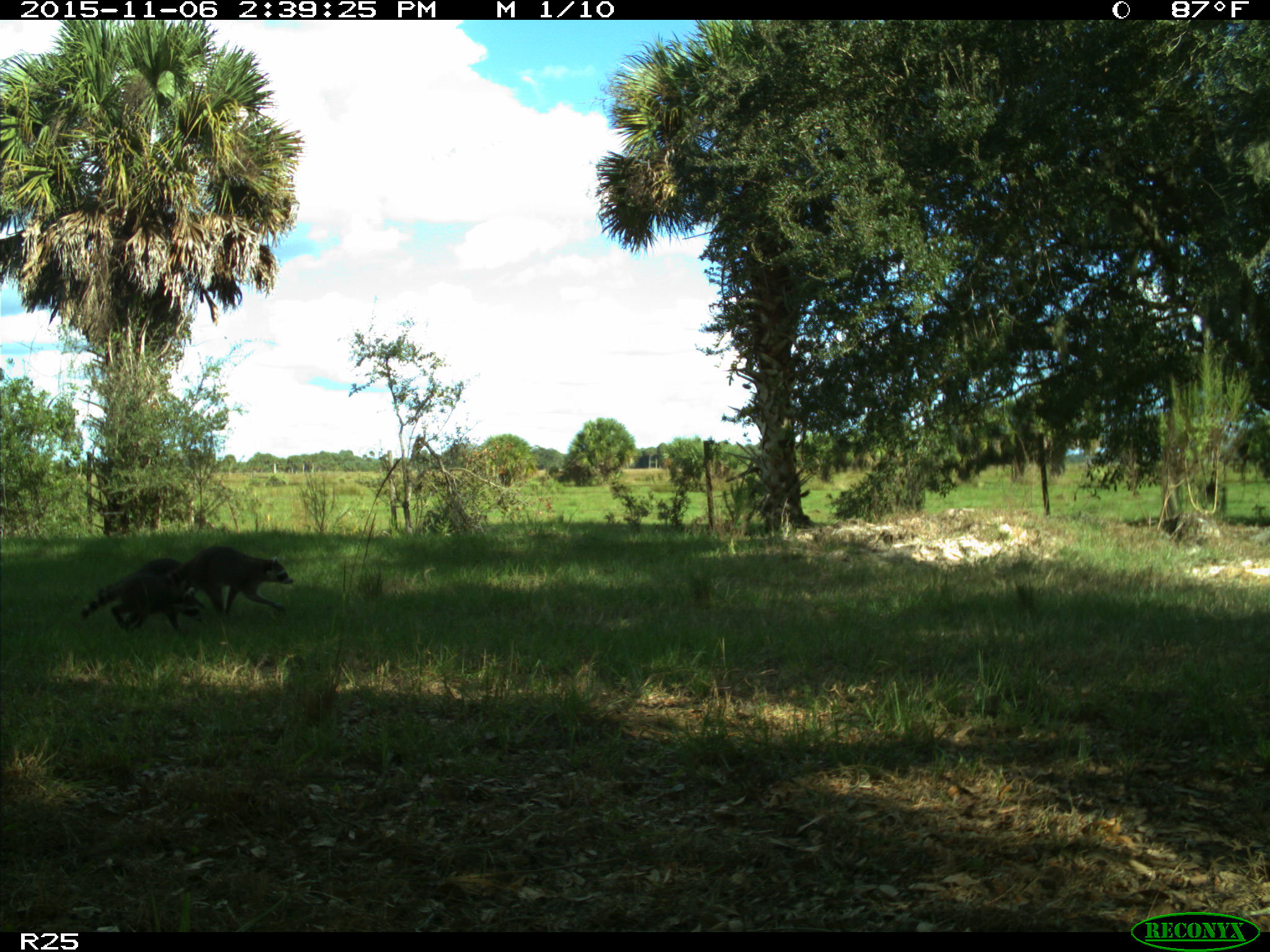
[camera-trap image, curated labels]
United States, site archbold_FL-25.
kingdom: Animalia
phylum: Chordata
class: Mammalia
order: Carnivora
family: Procyonidae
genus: Procyon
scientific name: Procyon lotor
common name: common raccoon